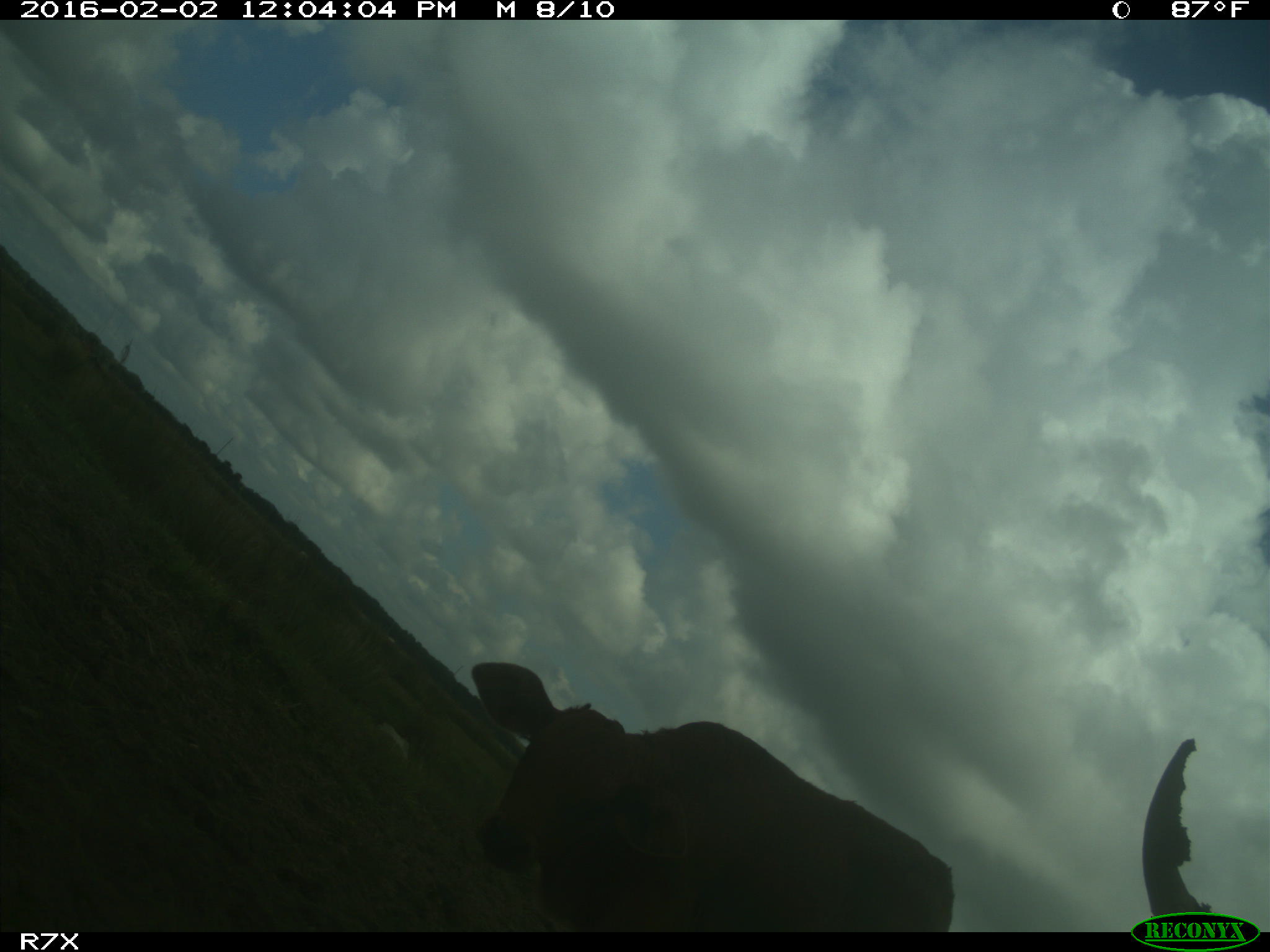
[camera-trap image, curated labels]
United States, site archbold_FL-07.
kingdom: Animalia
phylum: Chordata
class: Mammalia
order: Artiodactyla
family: Bovidae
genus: Bos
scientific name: Bos taurus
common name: domestic cow